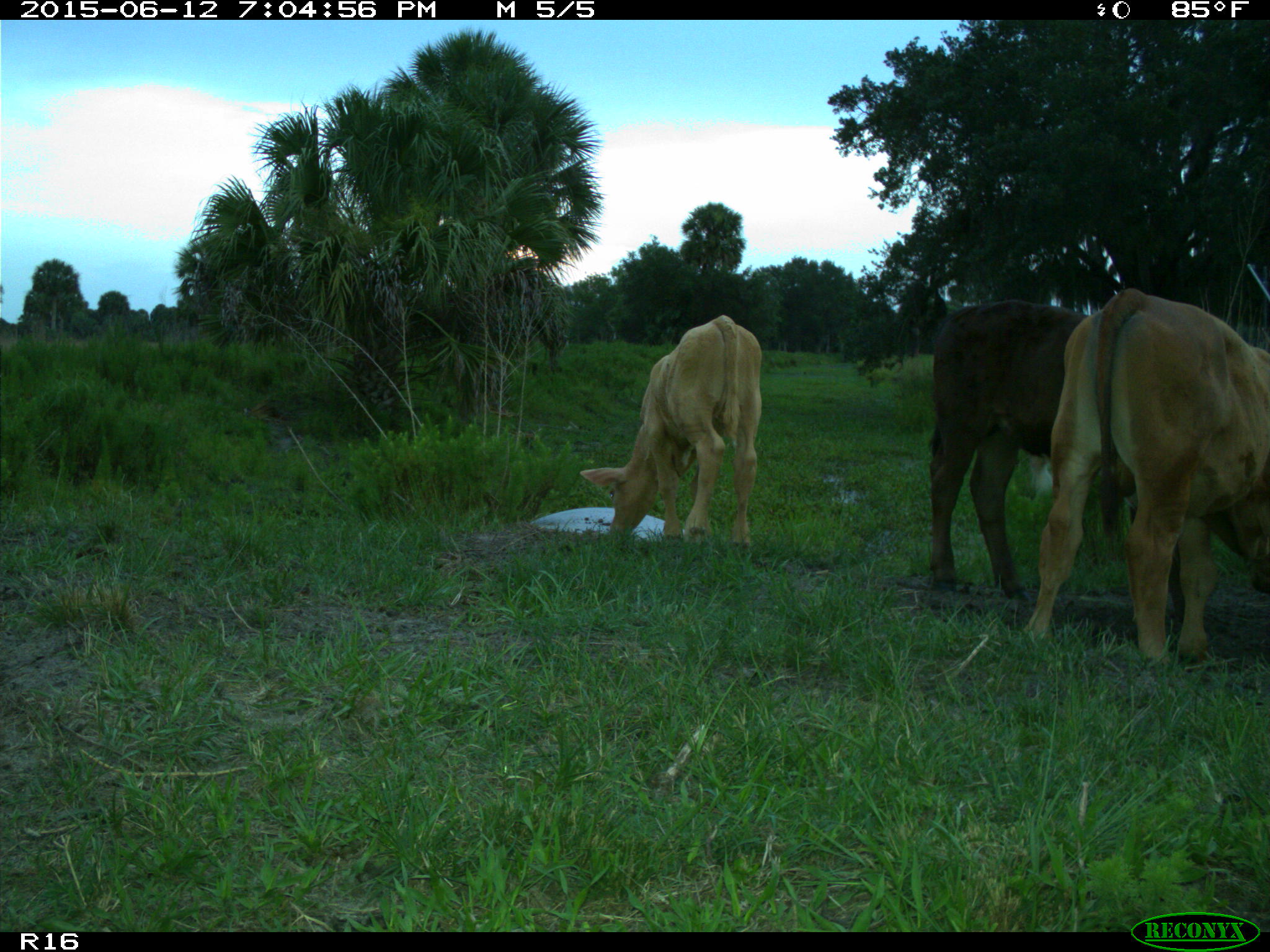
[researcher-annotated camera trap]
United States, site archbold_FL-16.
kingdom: Animalia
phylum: Chordata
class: Mammalia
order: Artiodactyla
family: Bovidae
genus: Bos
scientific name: Bos taurus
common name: domestic cow